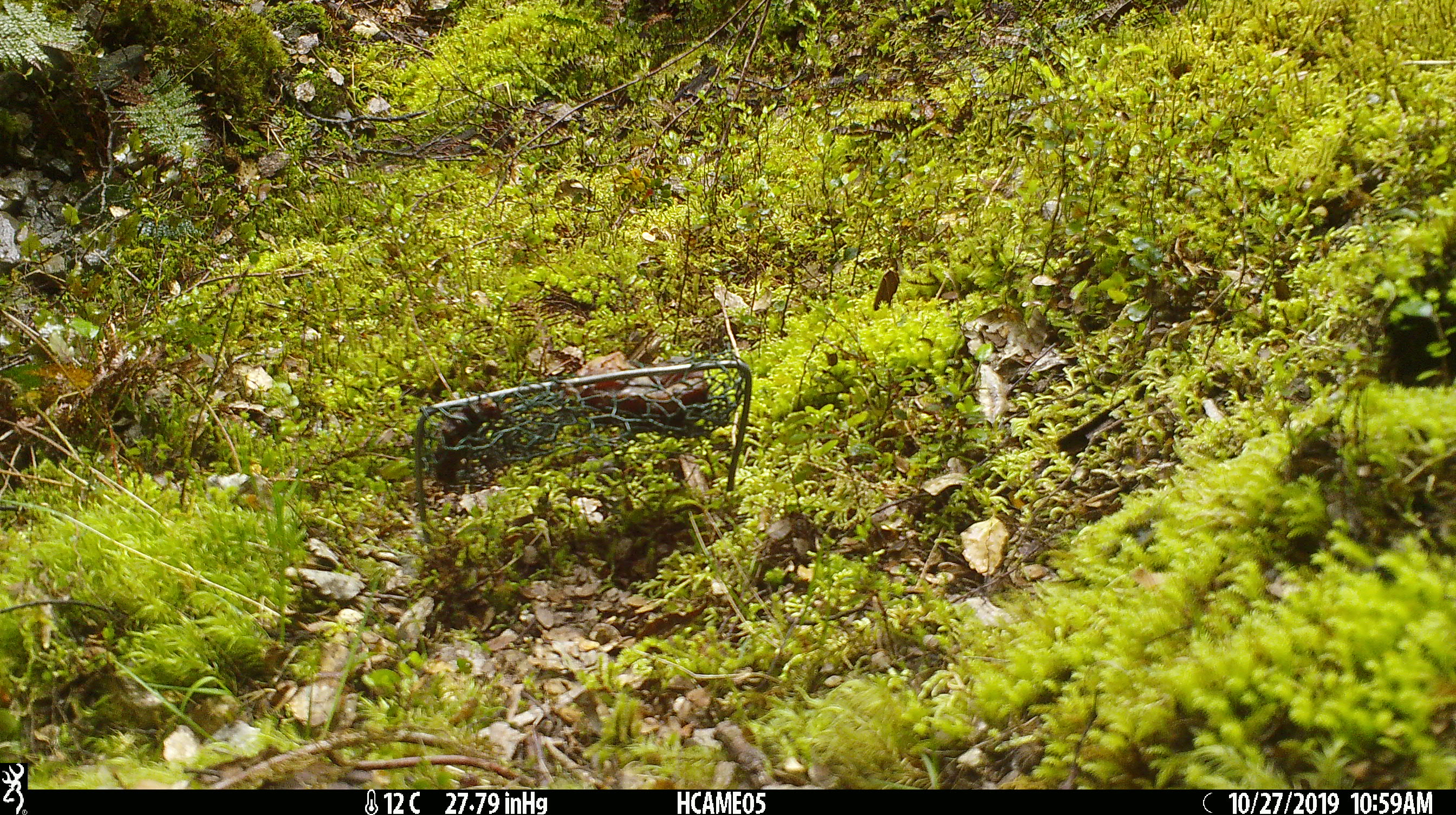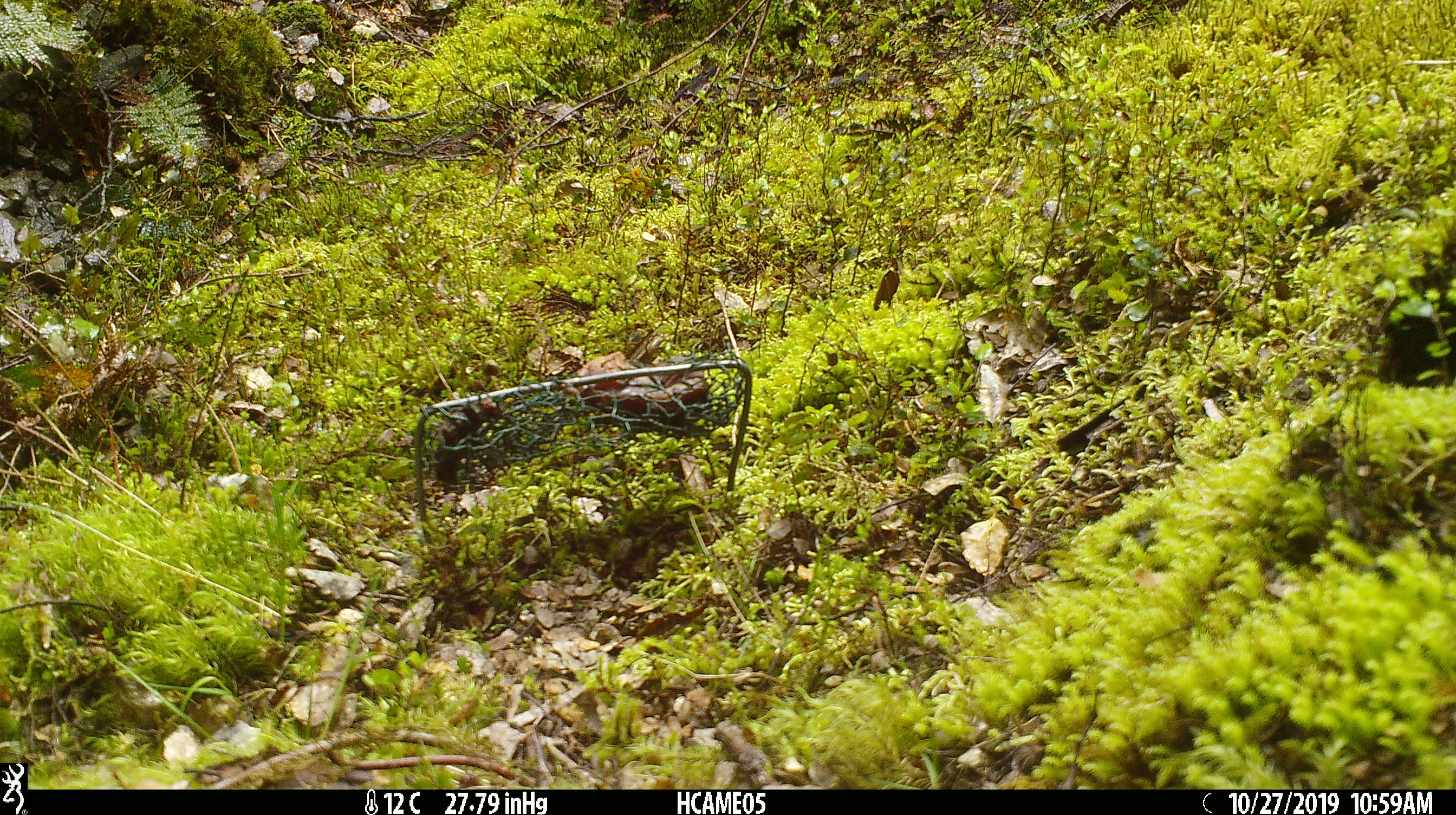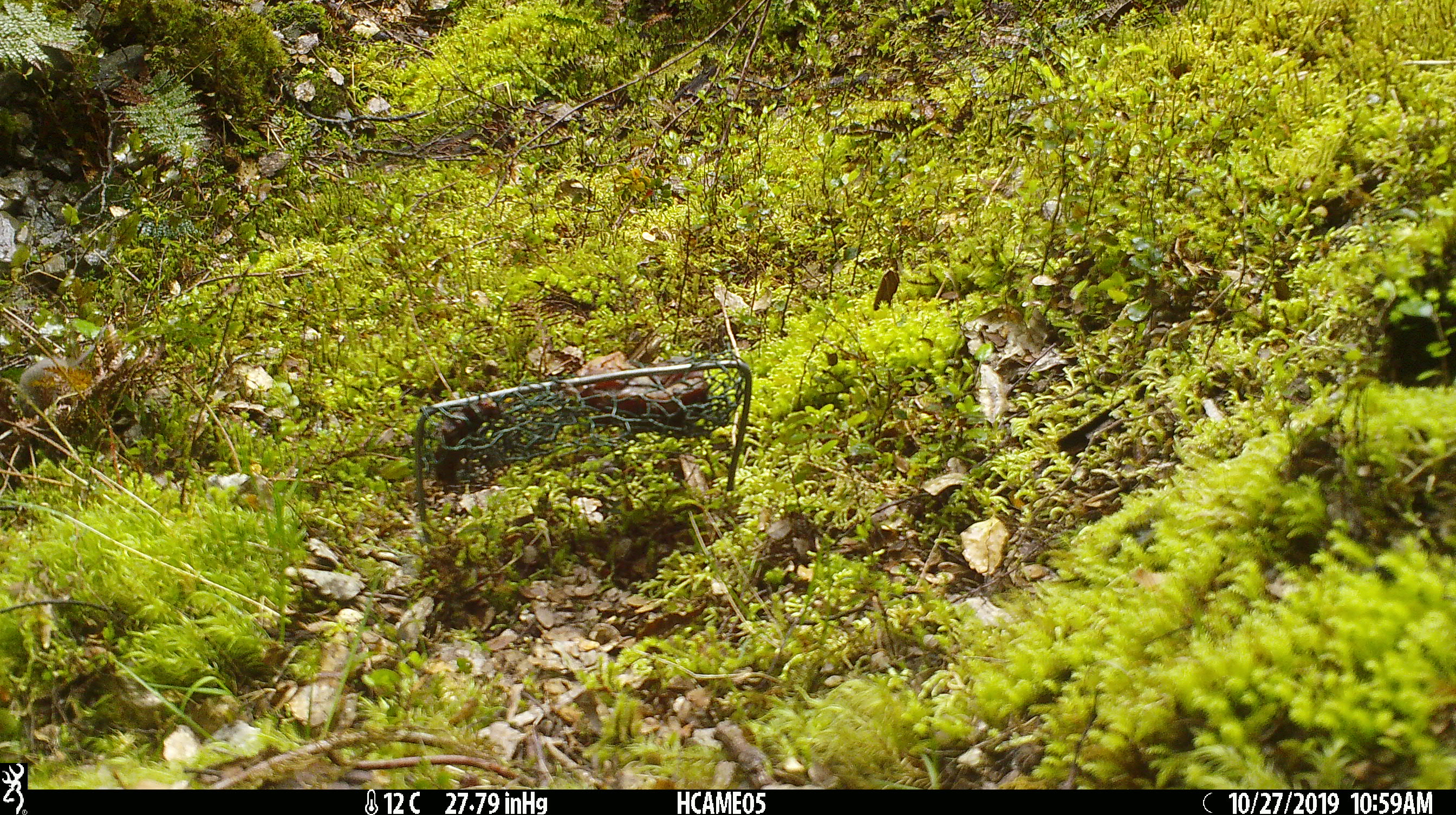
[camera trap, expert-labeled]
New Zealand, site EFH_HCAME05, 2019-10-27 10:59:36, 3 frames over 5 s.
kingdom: Animalia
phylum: Chordata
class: Mammalia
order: Rodentia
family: Muridae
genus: Mus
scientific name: Mus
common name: mouse